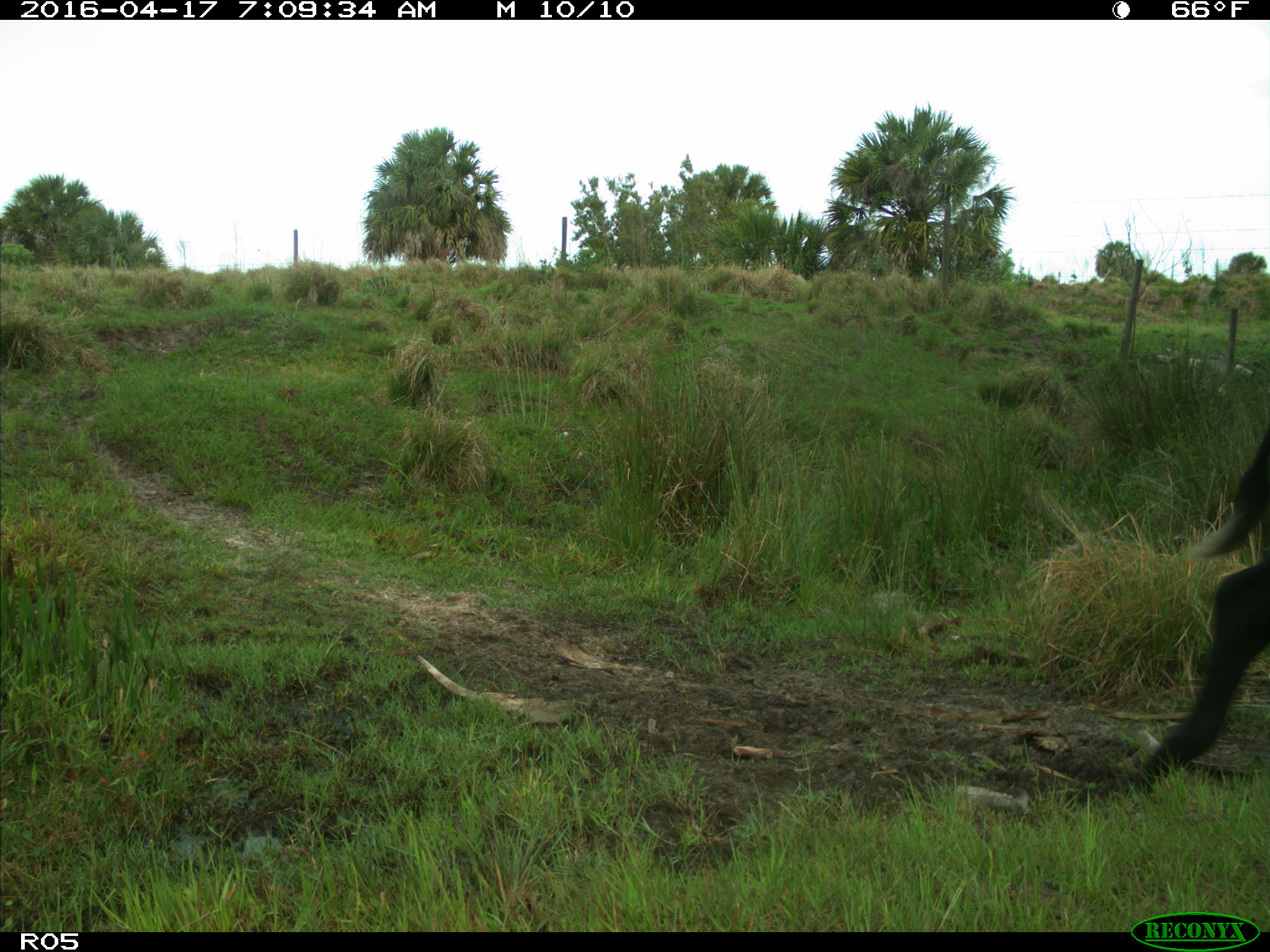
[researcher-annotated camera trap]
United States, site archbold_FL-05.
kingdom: Animalia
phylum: Chordata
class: Mammalia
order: Artiodactyla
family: Bovidae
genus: Bos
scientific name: Bos taurus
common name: domestic cow